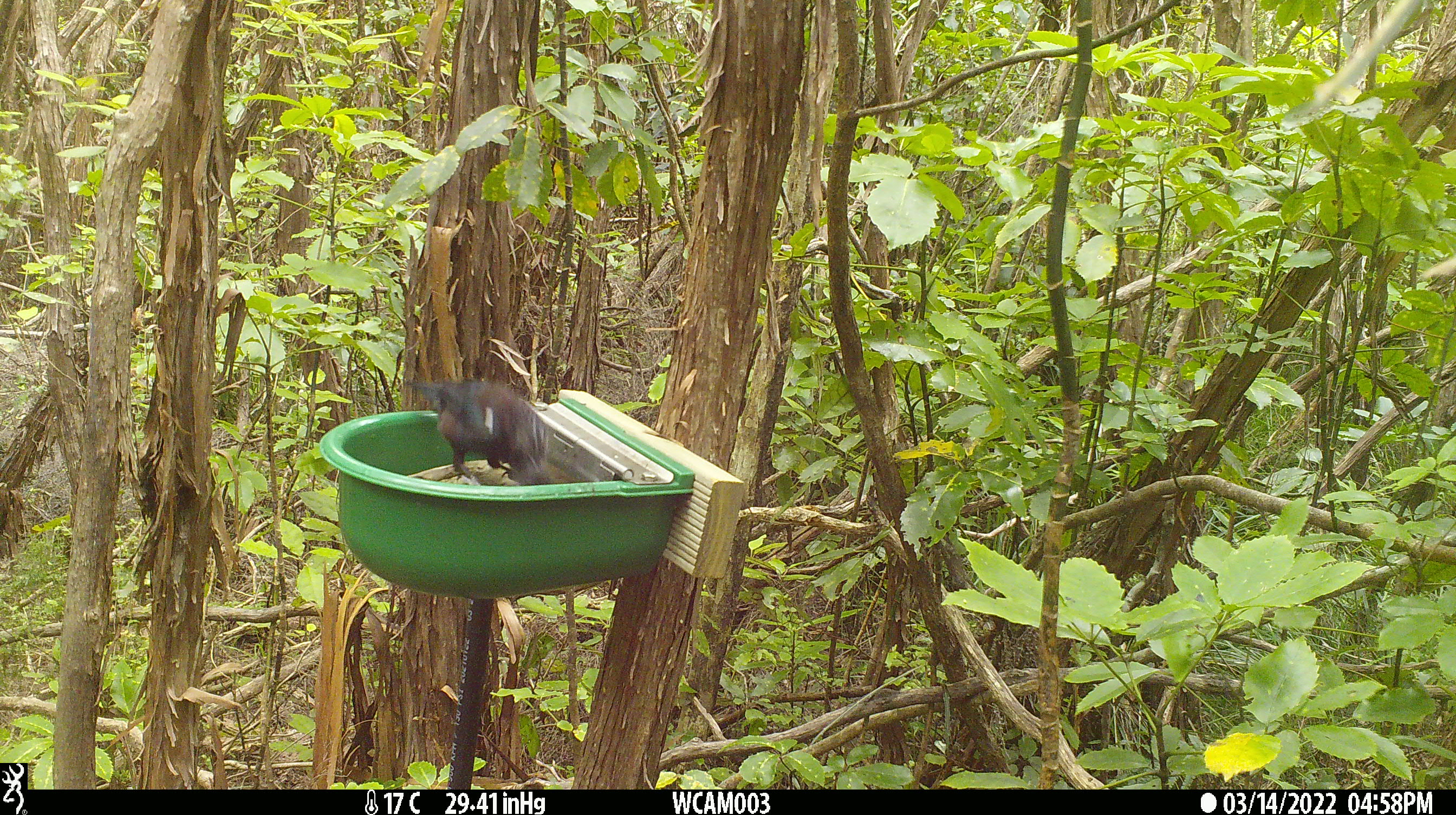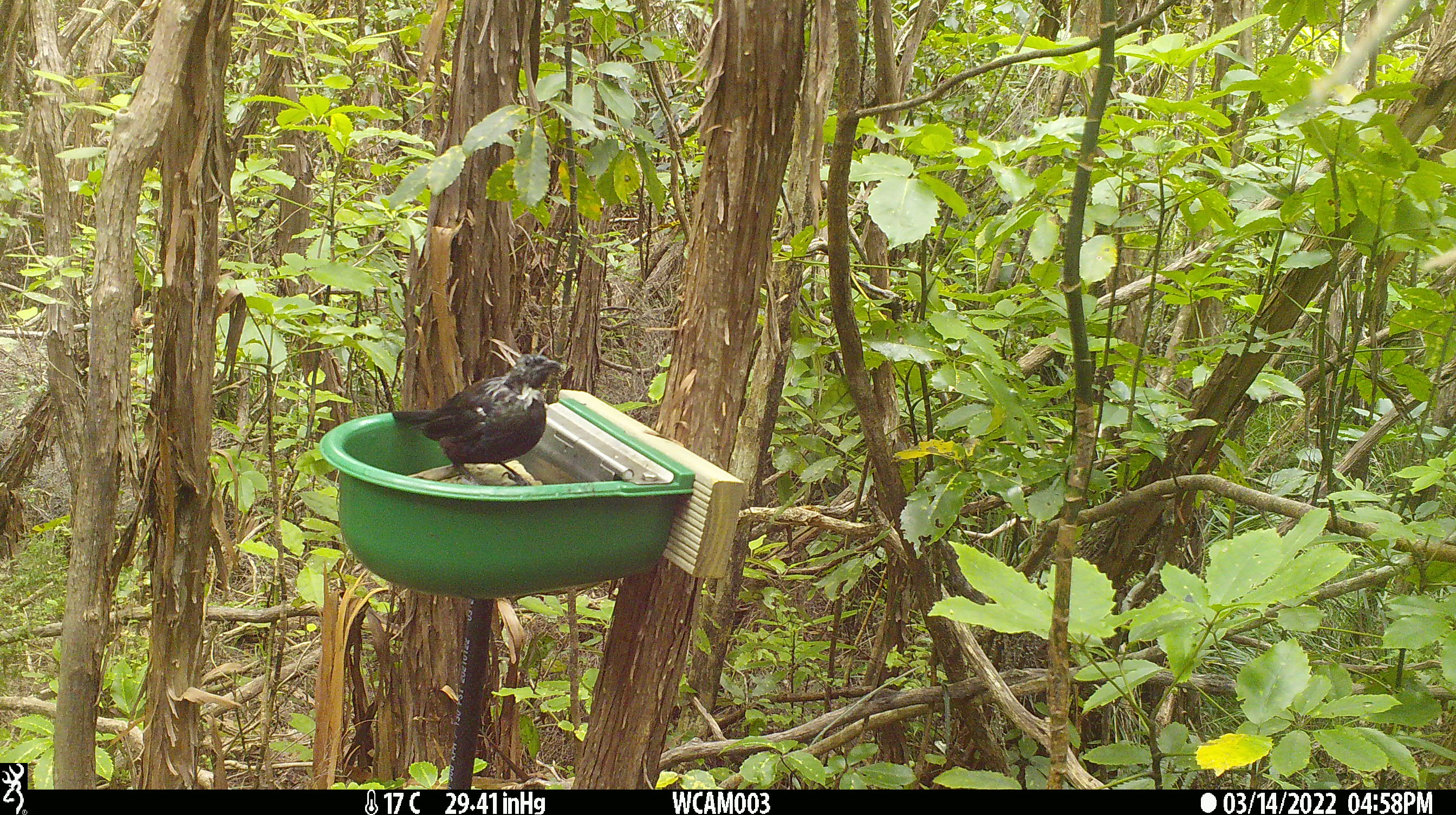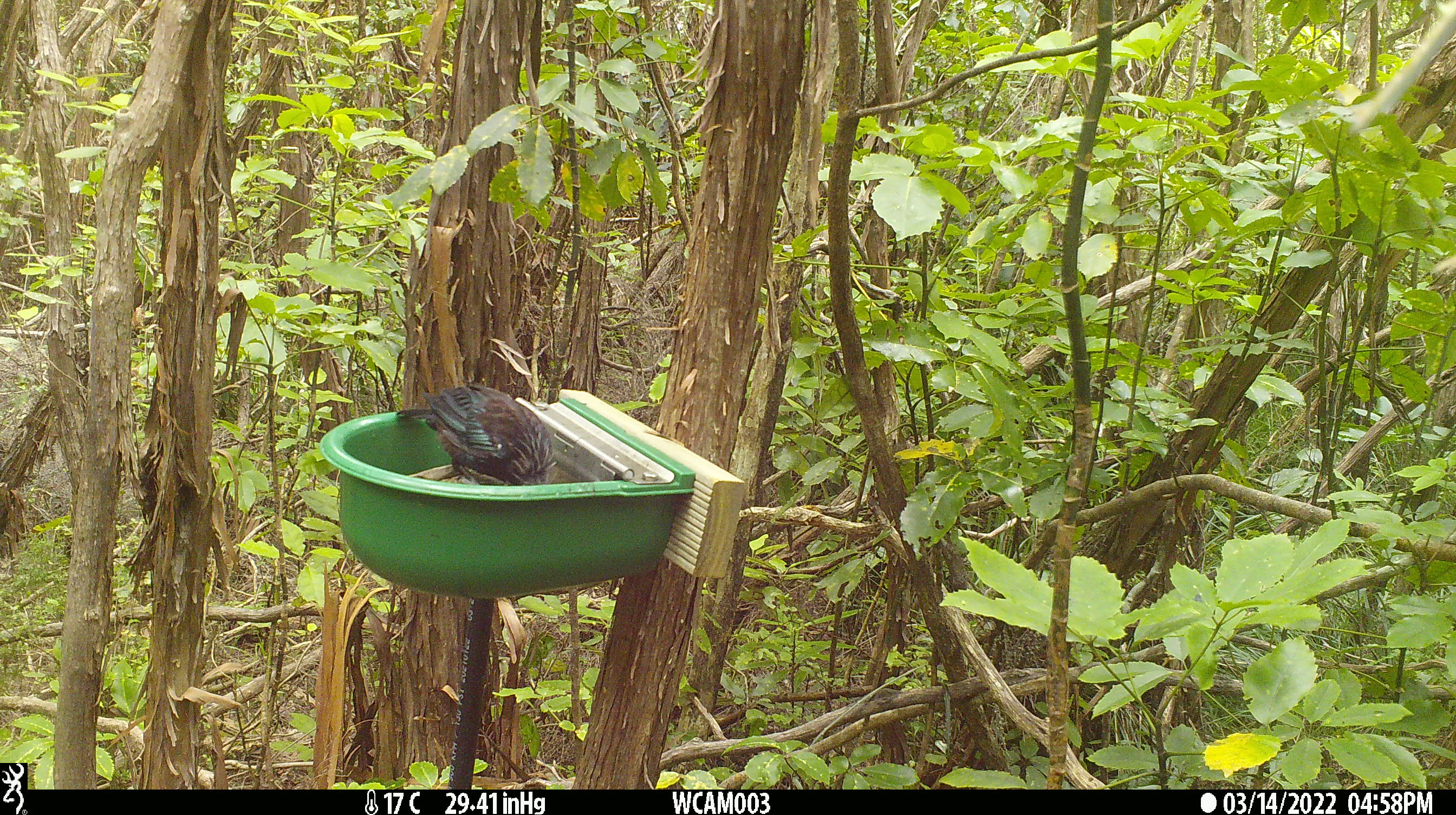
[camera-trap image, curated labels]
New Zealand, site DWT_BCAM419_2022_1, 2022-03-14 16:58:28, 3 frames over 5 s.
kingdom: Animalia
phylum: Chordata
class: Aves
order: Passeriformes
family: Meliphagidae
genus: Prosthemadera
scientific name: Prosthemadera novaeseelandiae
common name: tui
Tui (Prosthemadera novaeseelandiae).